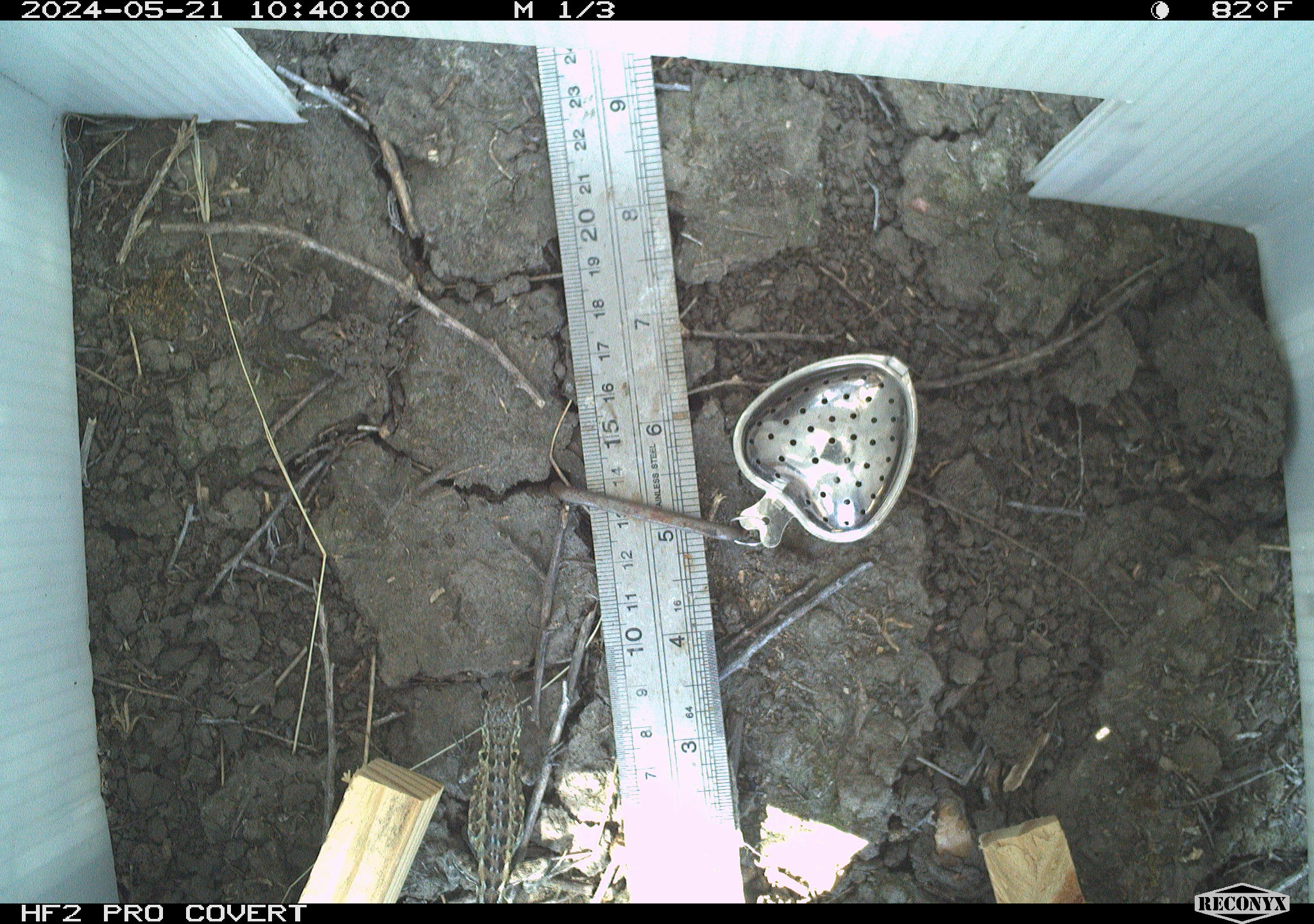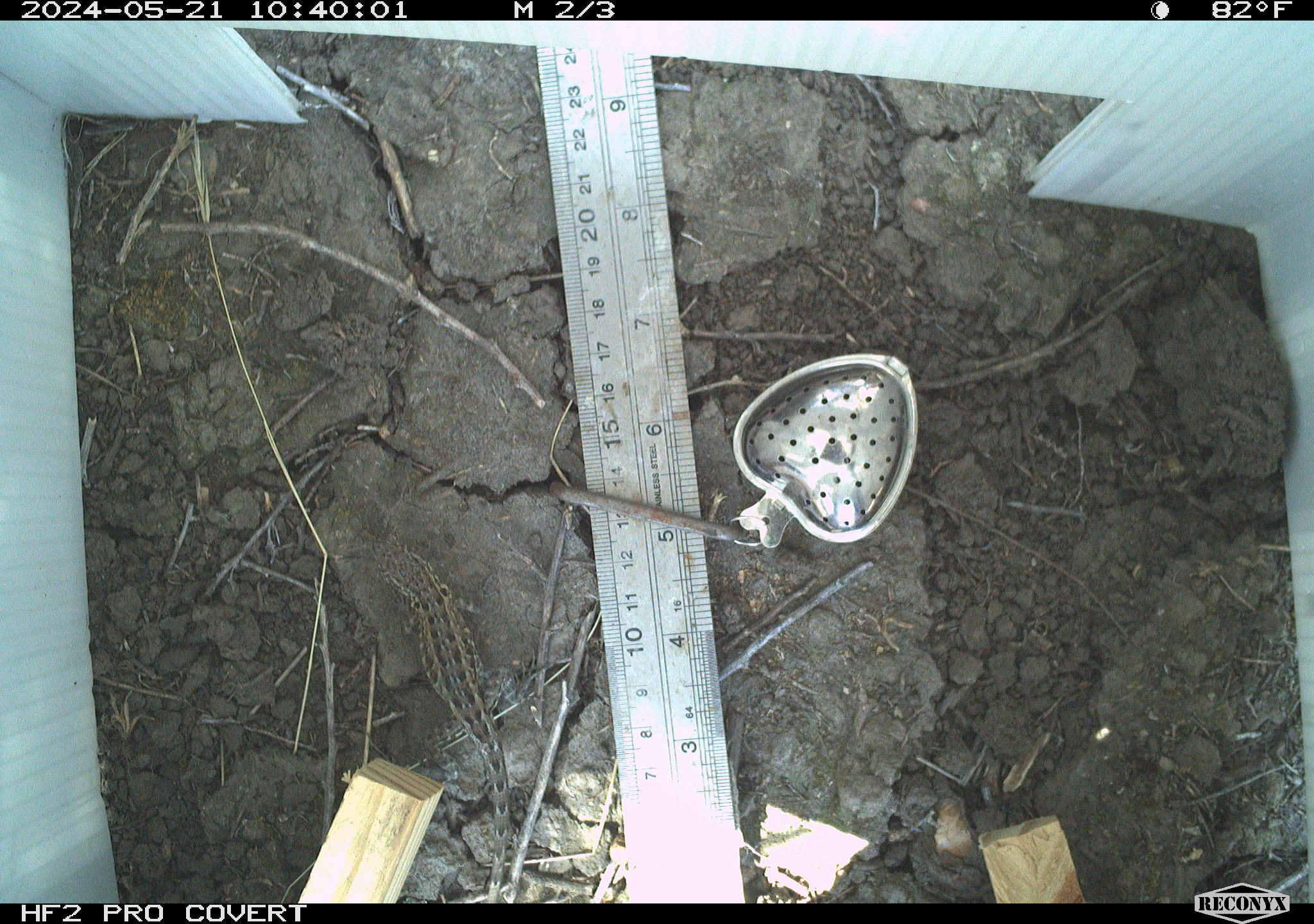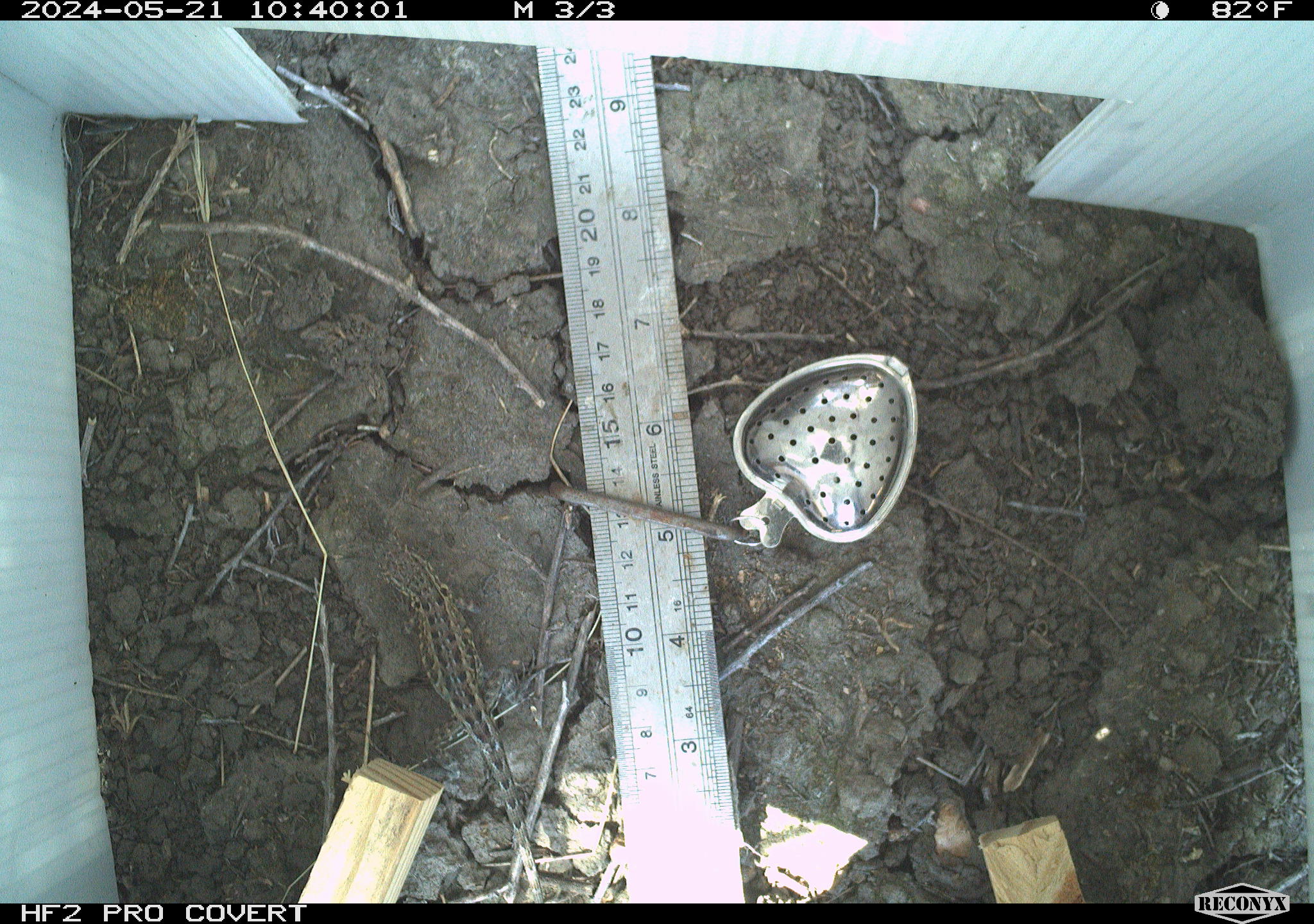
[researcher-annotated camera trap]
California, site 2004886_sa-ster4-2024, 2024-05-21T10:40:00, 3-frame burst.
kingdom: Animalia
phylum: Chordata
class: Reptilia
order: Squamata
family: Phrynosomatidae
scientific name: Phrynosomatidae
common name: phrynosomatid lizards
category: phrynosomatidae family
Phrynosomatidae family (phrynosomatid lizards) (Phrynosomatidae).